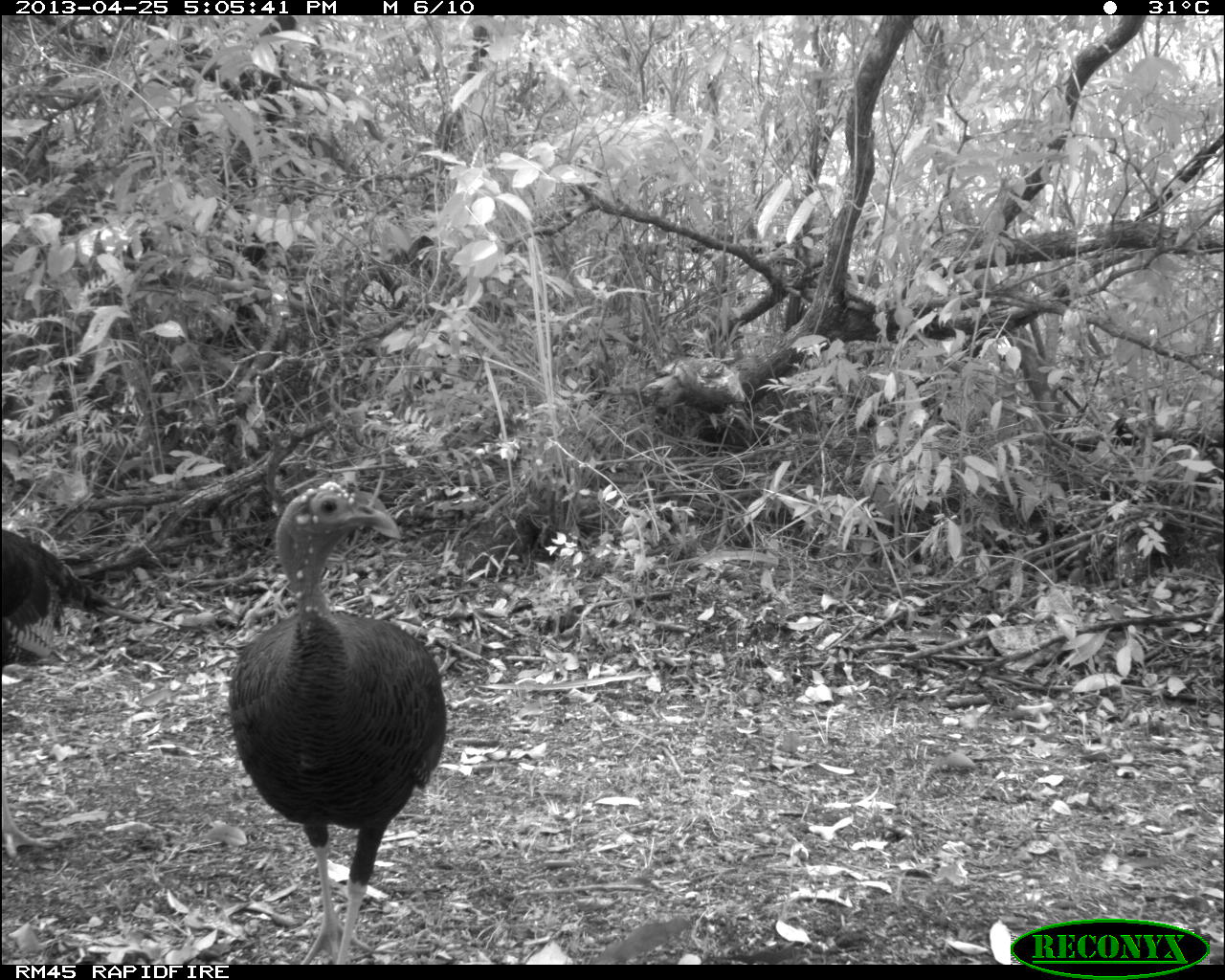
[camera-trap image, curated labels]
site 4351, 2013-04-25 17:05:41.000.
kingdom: Animalia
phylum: Chordata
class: Aves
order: Galliformes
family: Phasianidae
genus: Meleagris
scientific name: Meleagris ocellata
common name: ocellated turkey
Meleagris ocellata (ocellated turkey), count 3.